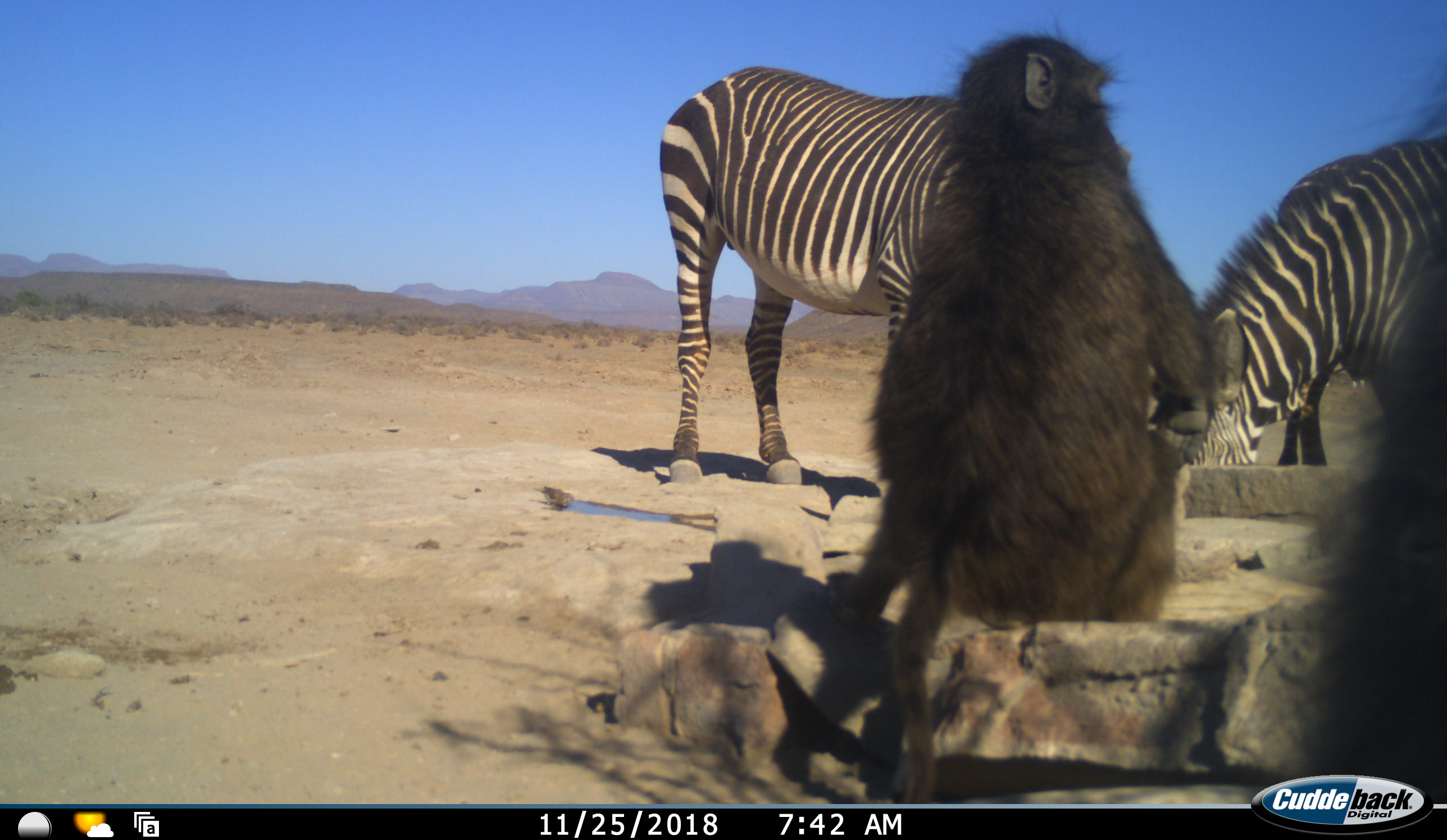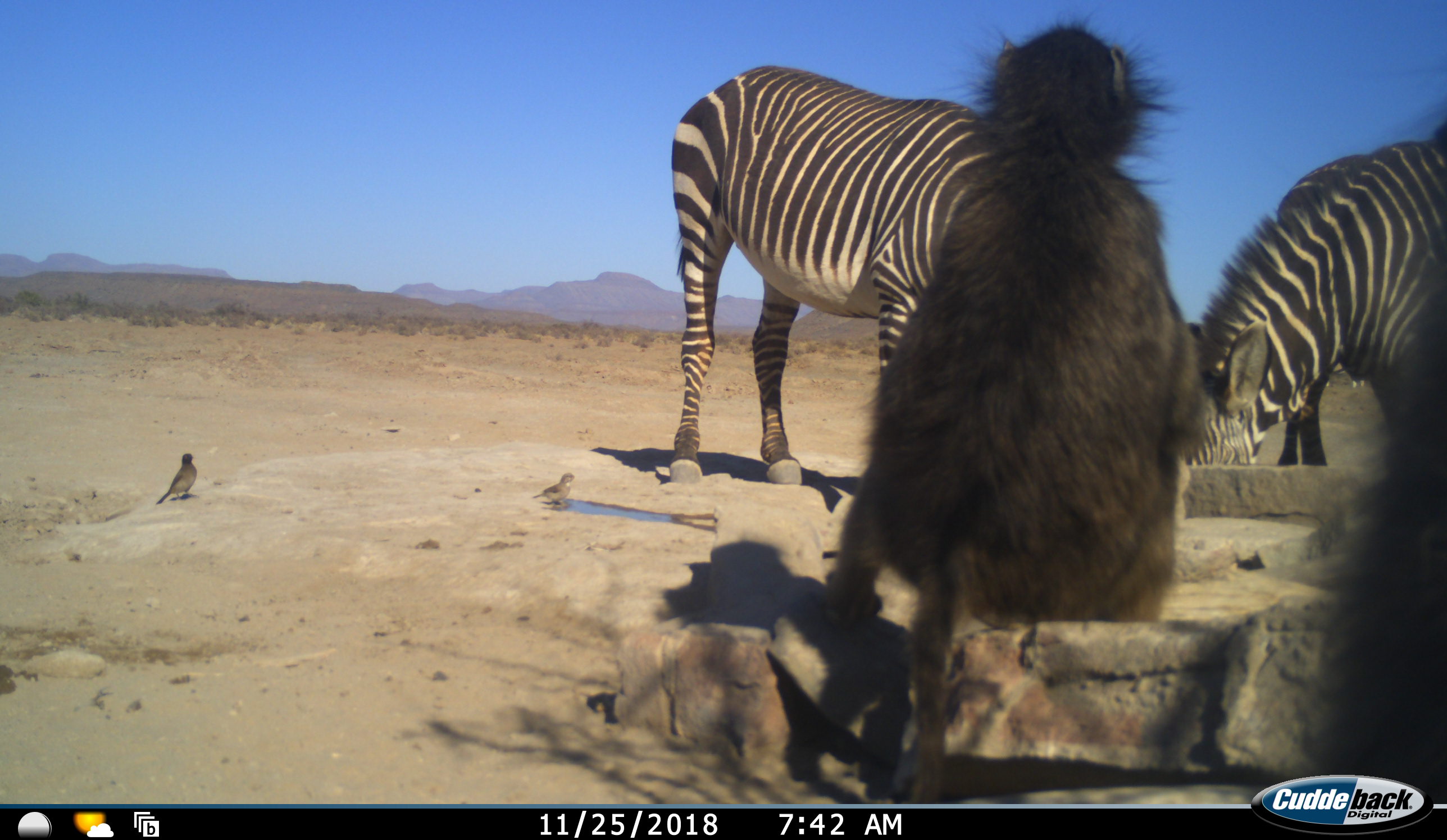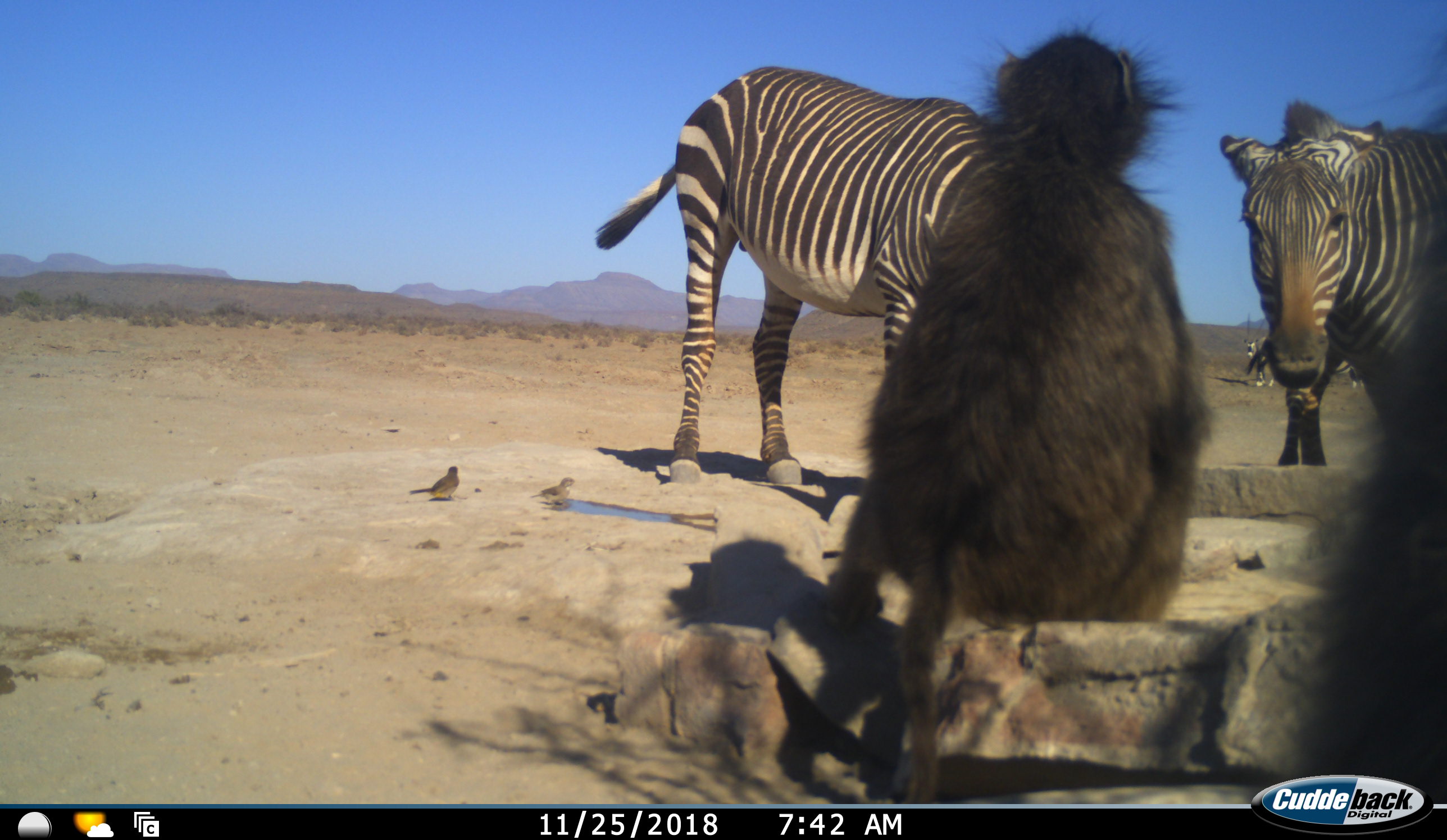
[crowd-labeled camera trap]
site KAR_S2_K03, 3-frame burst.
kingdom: Animalia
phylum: Chordata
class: Mammalia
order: Primates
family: Cercopithecidae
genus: Papio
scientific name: Papio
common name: baboon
Baboon (Papio), count 2. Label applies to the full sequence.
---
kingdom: Animalia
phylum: Chordata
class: Mammalia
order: Perissodactyla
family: Equidae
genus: Equus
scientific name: Equus zebra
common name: mountain zebra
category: zebramountain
Zebramountain (mountain zebra) (Equus zebra), count 2. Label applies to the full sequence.